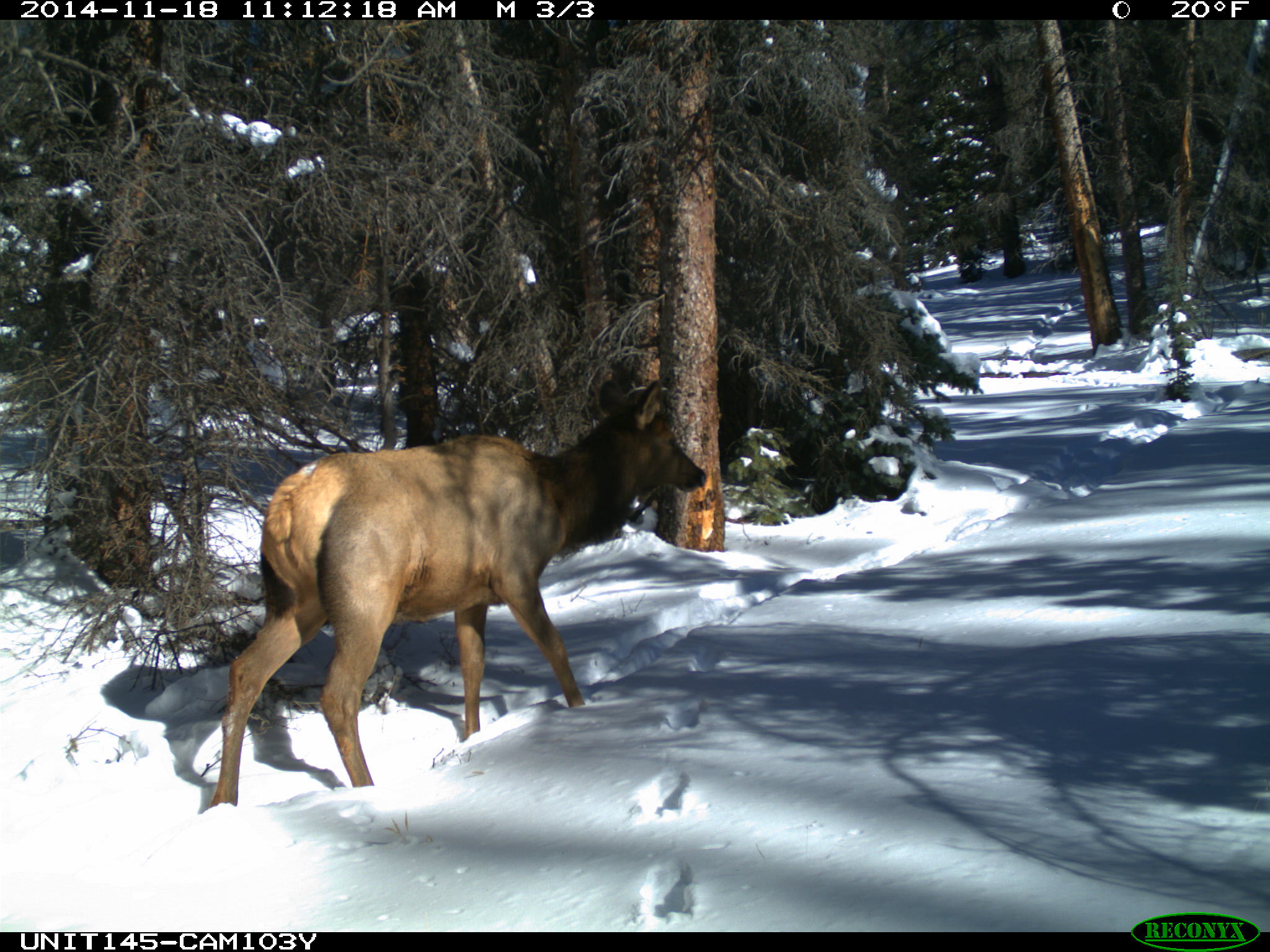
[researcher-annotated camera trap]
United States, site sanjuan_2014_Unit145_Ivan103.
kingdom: Animalia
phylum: Chordata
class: Mammalia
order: Artiodactyla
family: Cervidae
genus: Cervus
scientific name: Cervus elaphus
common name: red deer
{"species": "Cervus elaphus (red deer)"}